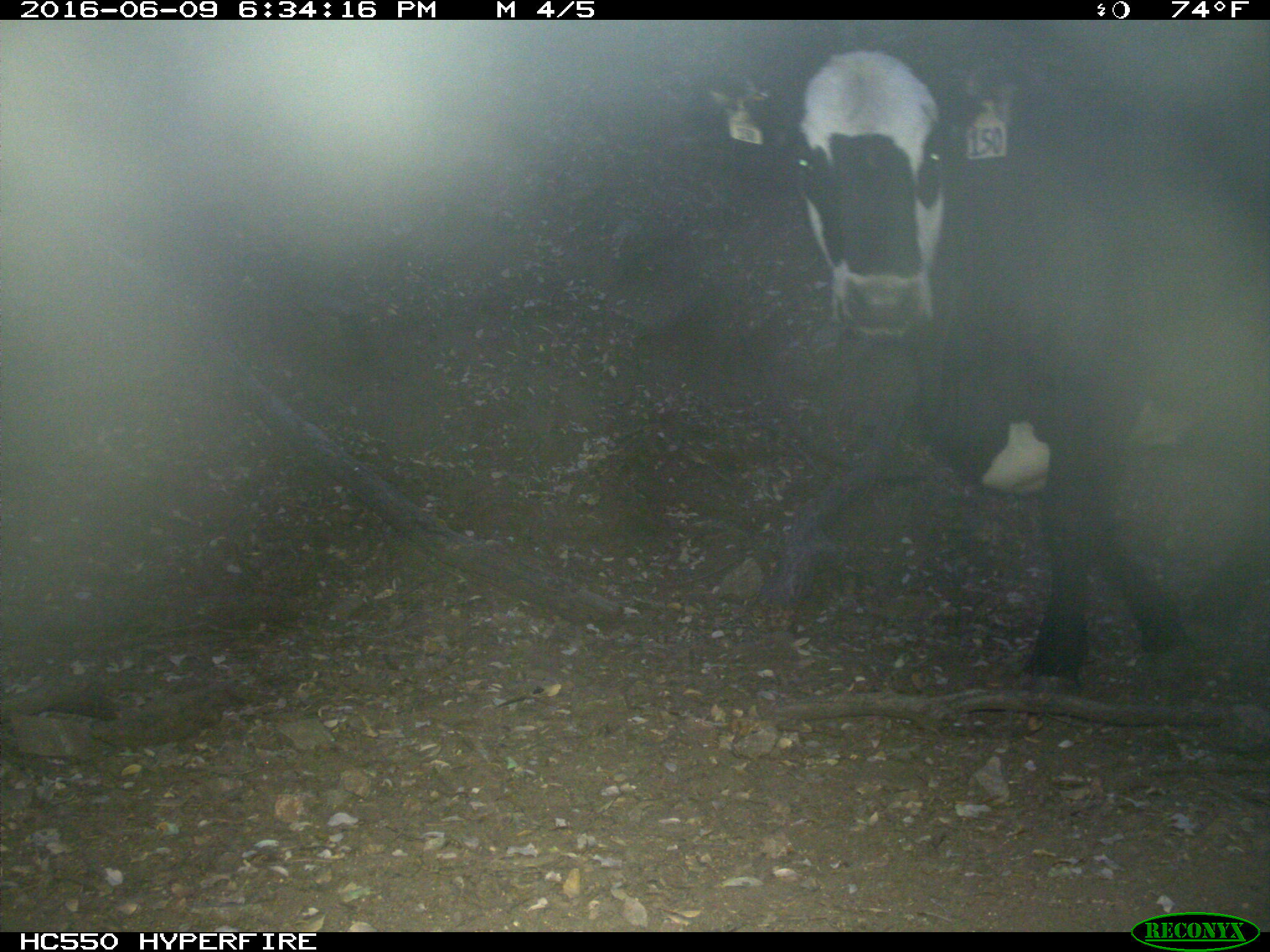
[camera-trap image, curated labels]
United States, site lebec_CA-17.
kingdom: Animalia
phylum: Chordata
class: Mammalia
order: Artiodactyla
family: Bovidae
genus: Bos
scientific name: Bos taurus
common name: domestic cow